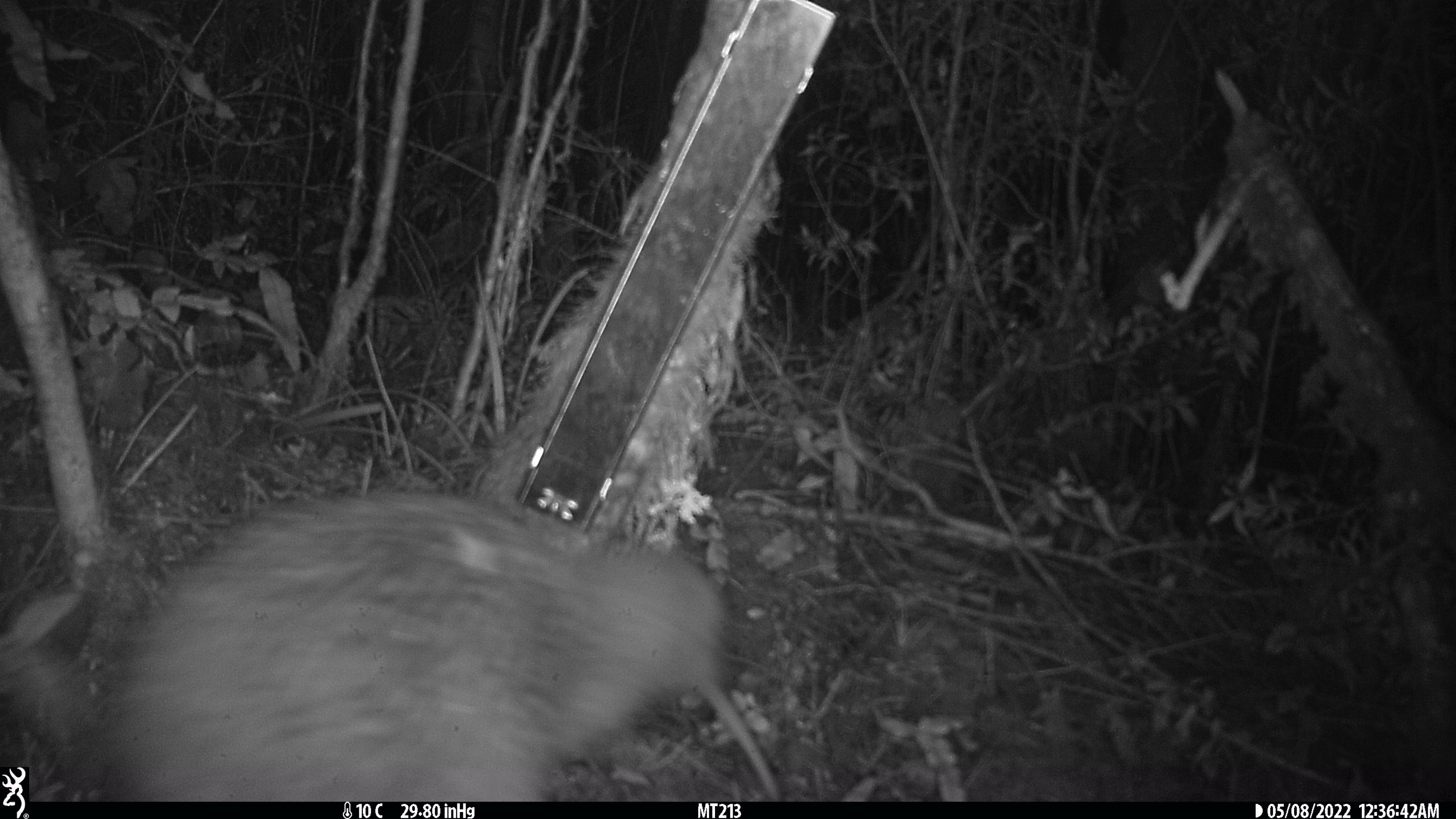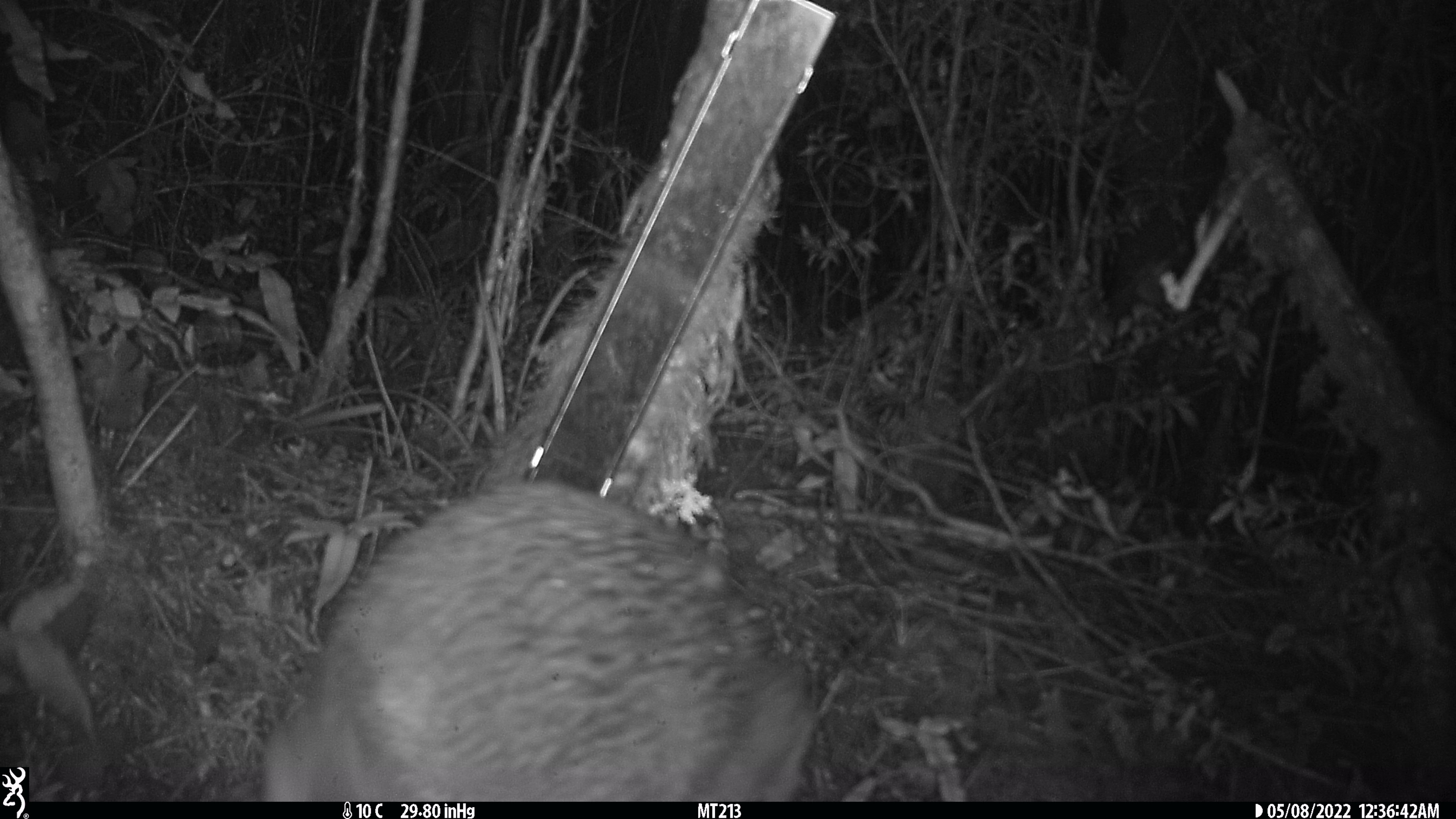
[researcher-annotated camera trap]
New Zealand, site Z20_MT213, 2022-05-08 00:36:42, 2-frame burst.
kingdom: Animalia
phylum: Chordata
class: Aves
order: Apterygiformes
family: Apterygidae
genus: Apteryx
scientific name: Apteryx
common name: kiwi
Kiwi (Apteryx).